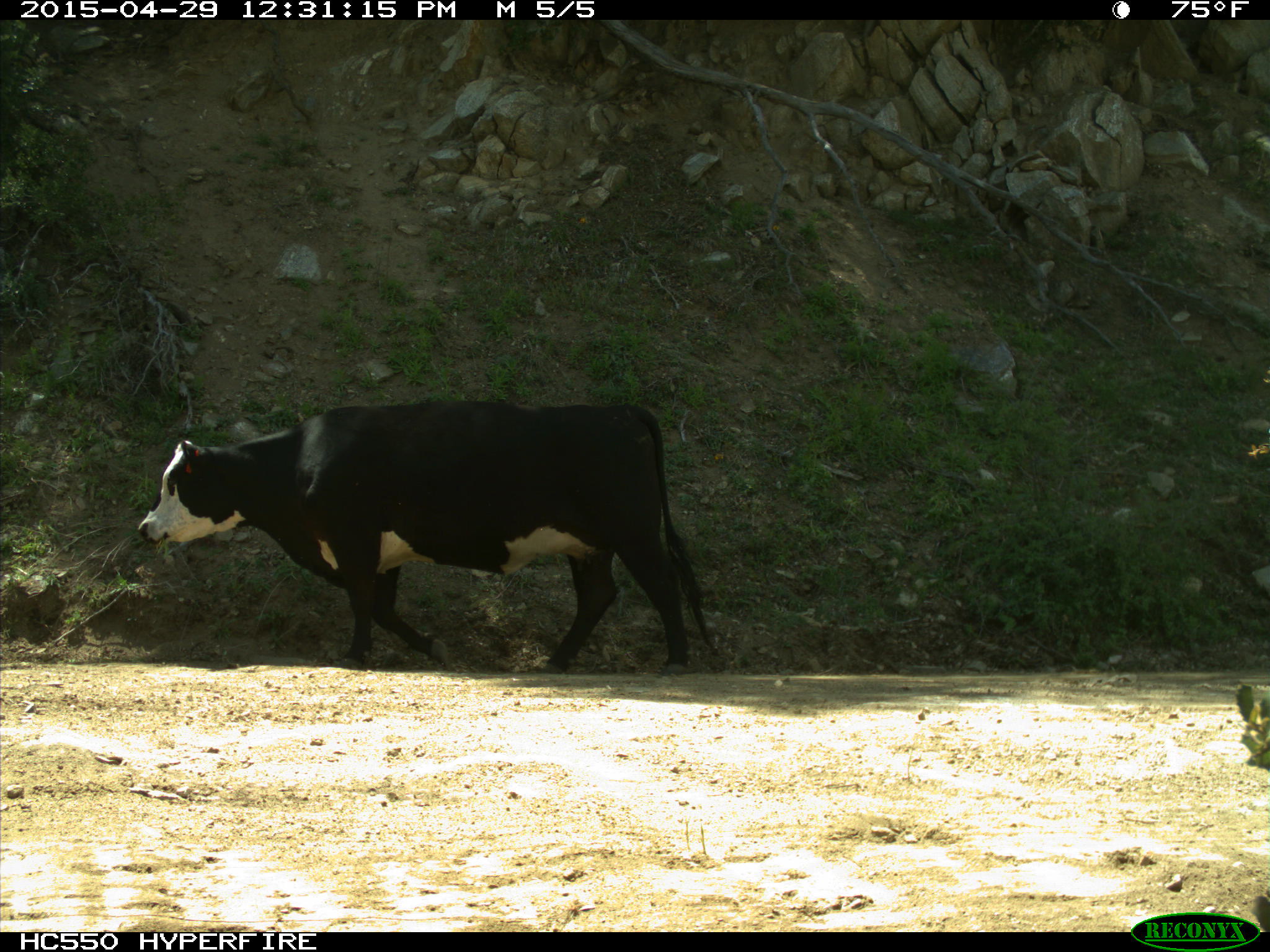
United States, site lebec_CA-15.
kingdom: Animalia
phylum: Chordata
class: Mammalia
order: Artiodactyla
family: Bovidae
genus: Bos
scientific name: Bos taurus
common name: domestic cow